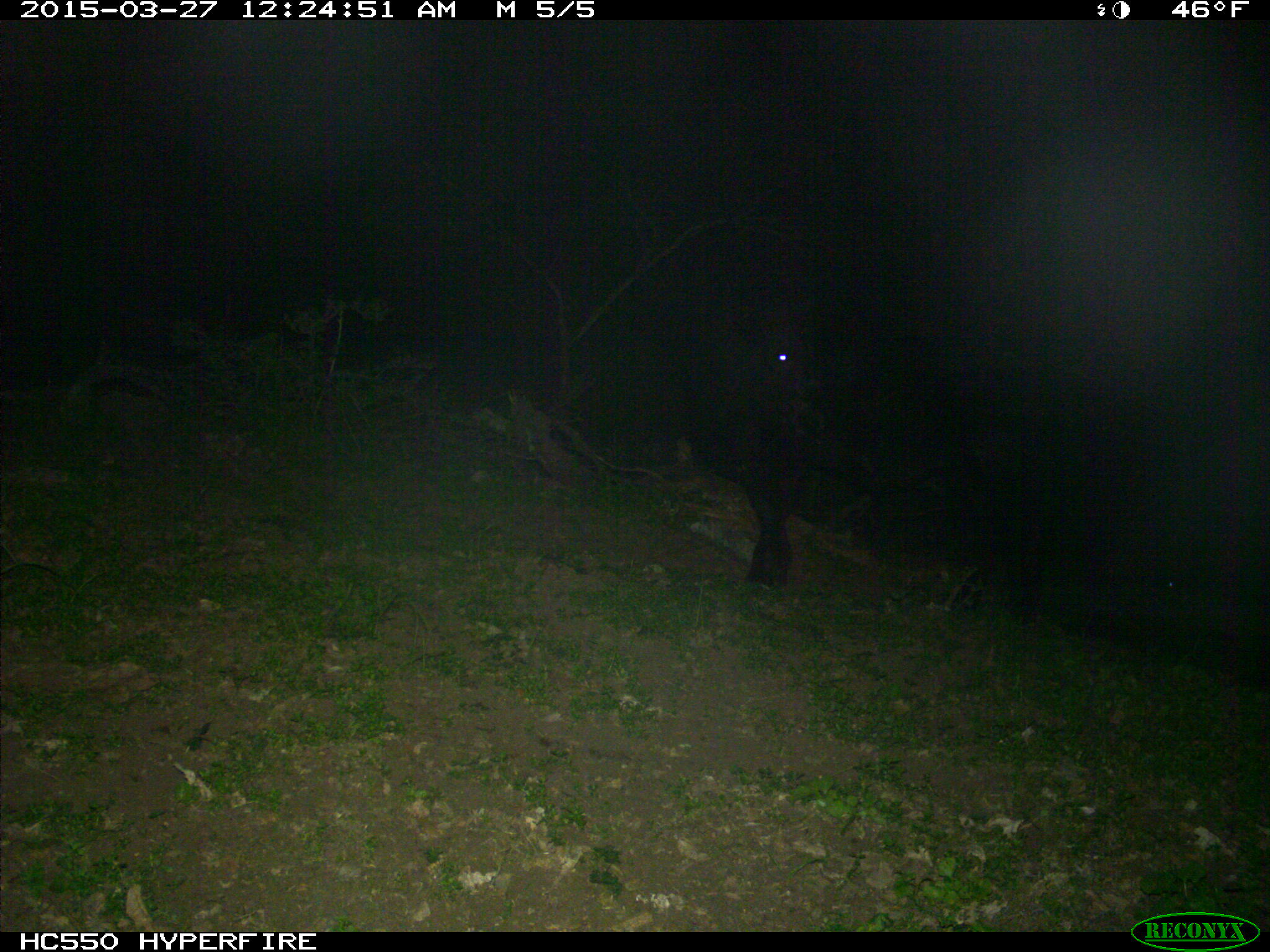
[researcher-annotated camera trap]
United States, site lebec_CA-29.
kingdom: Animalia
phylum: Chordata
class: Mammalia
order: Artiodactyla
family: Bovidae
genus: Bos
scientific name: Bos taurus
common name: domestic cow